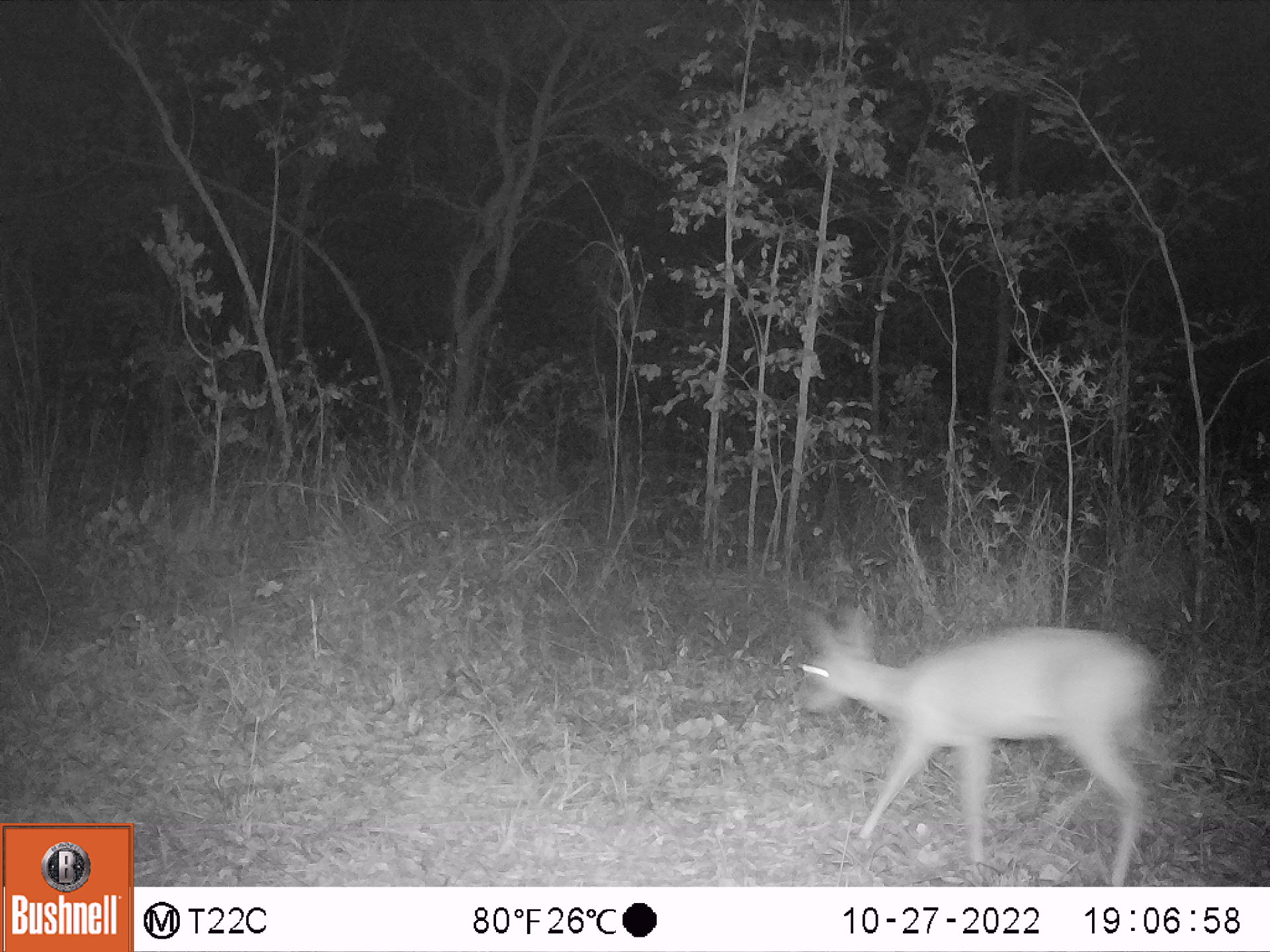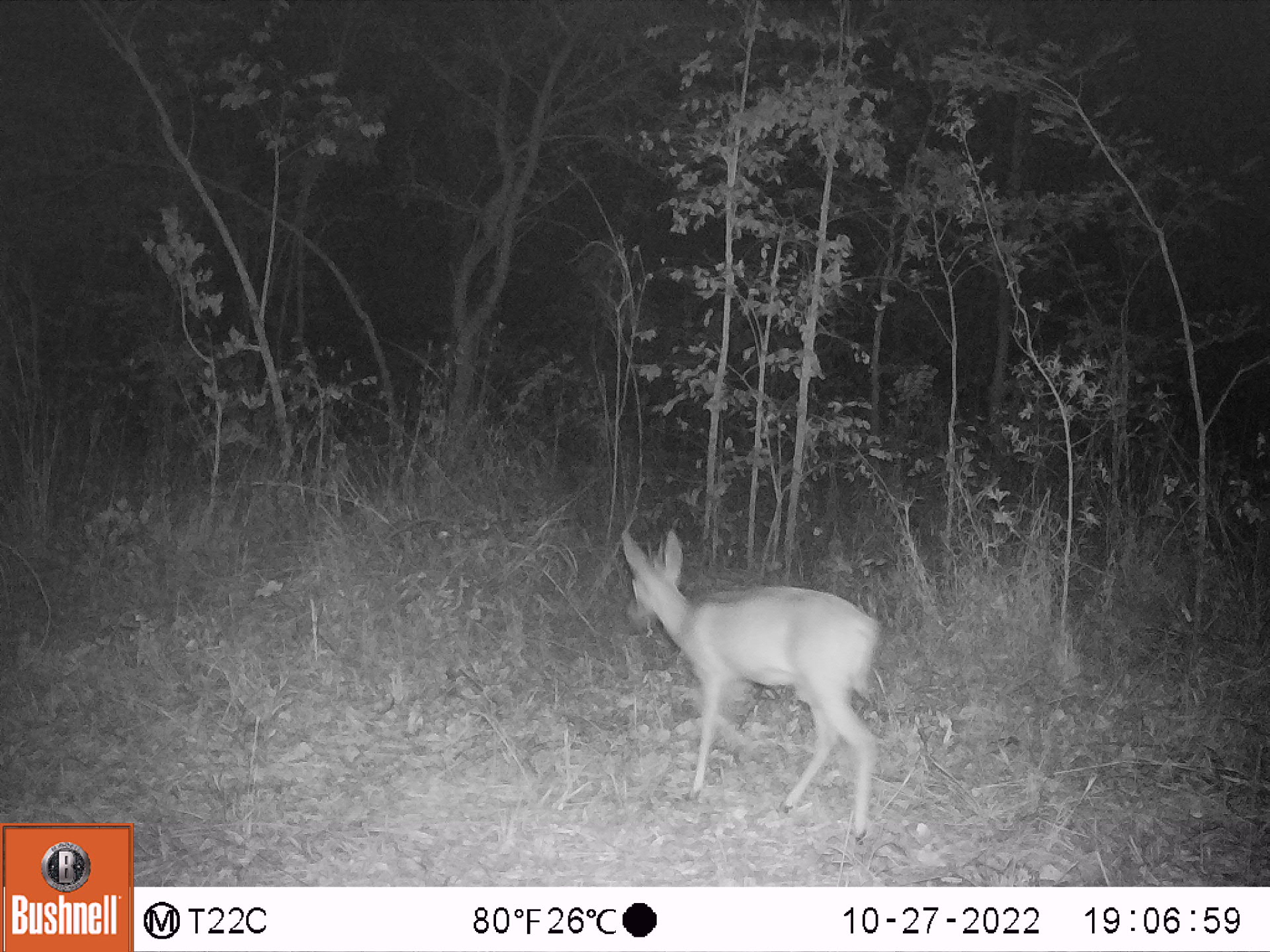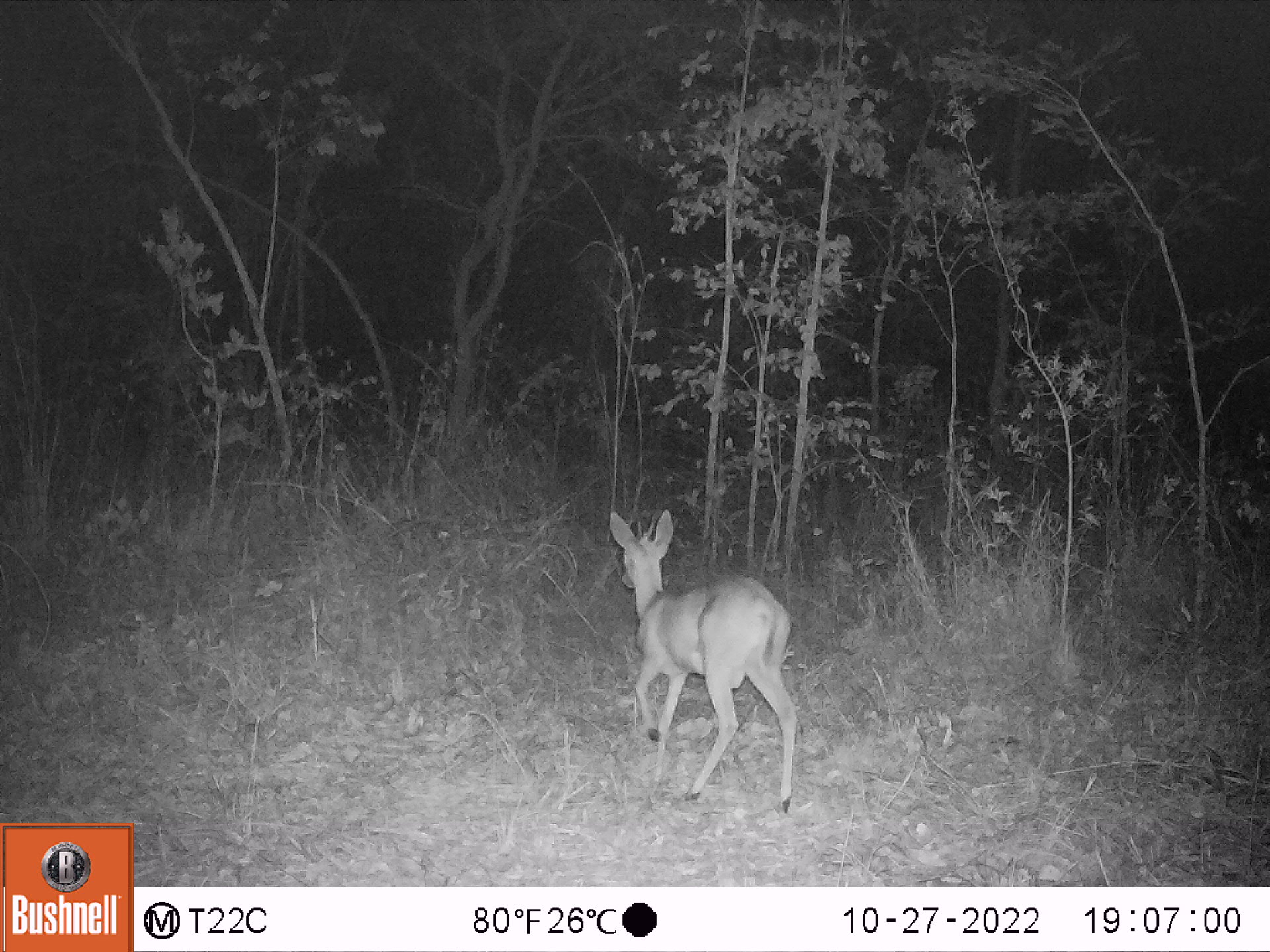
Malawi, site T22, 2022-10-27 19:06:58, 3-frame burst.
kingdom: Animalia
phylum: Chordata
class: Mammalia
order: Artiodactyla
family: Bovidae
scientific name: Antilopinae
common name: small antelope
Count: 1.